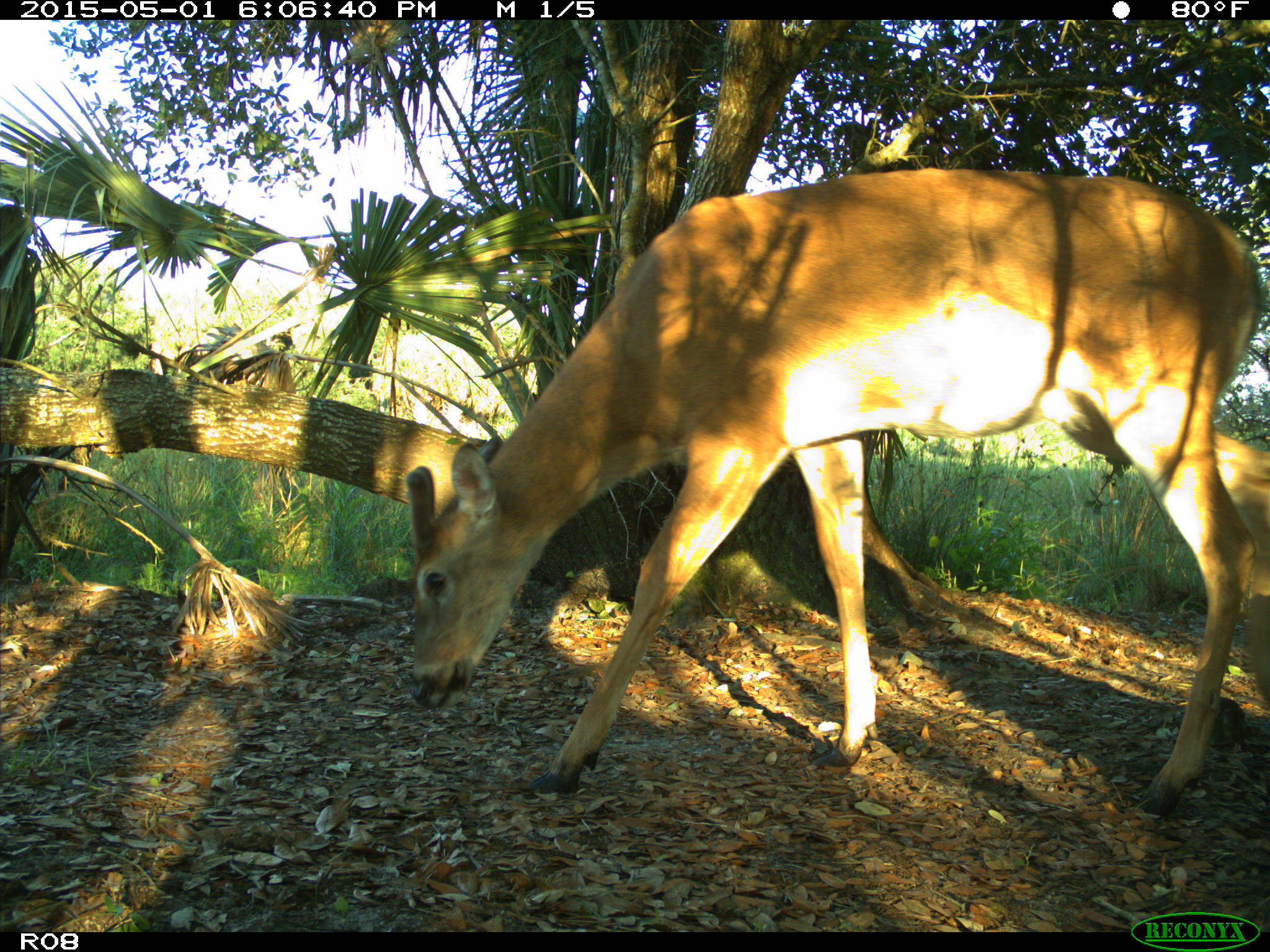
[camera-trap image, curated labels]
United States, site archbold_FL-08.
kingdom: Animalia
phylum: Chordata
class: Mammalia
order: Artiodactyla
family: Cervidae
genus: Odocoileus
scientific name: Odocoileus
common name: deer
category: unidentified deer